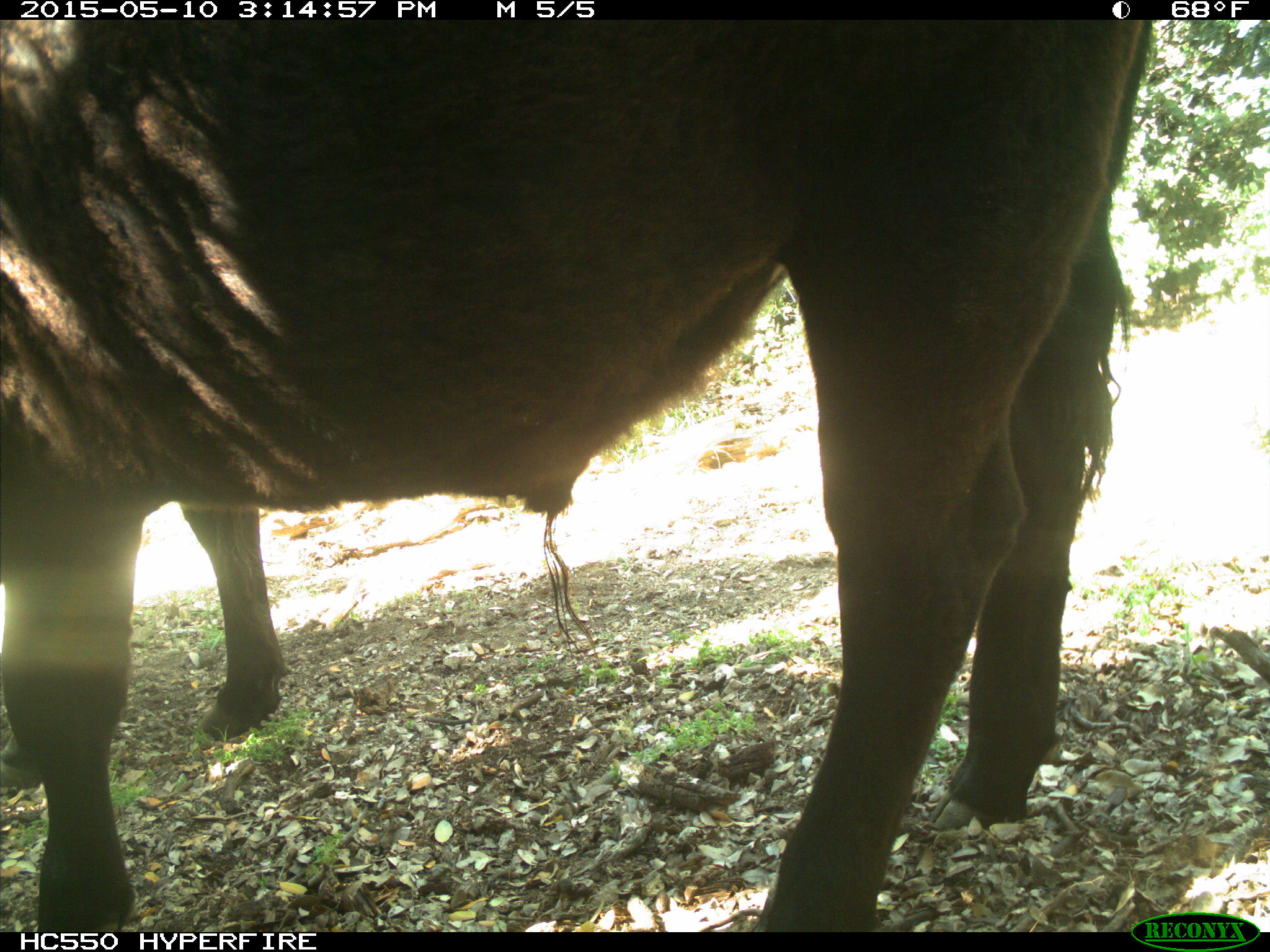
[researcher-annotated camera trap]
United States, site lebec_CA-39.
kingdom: Animalia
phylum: Chordata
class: Mammalia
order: Artiodactyla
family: Bovidae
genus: Bos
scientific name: Bos taurus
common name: domestic cow